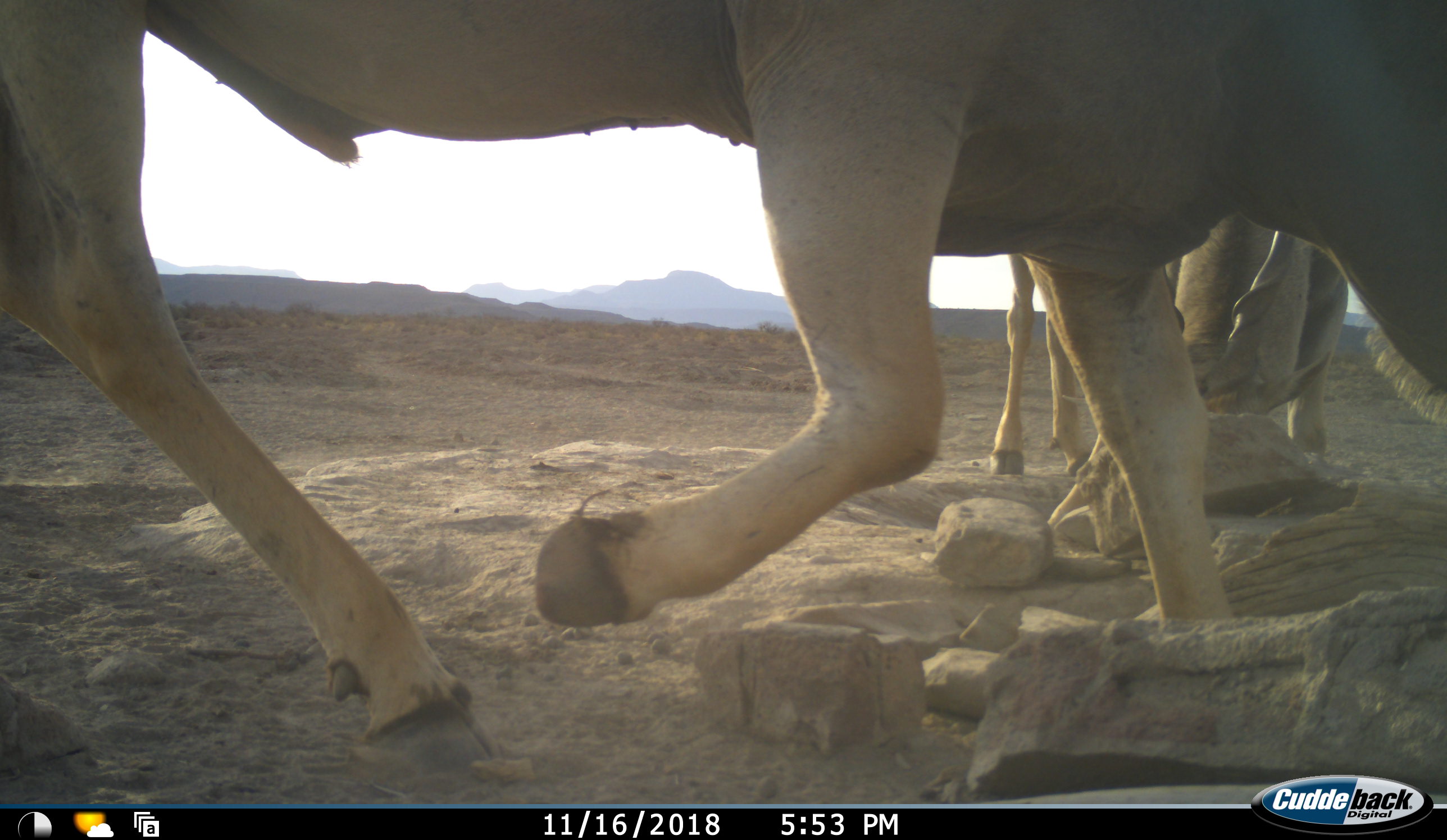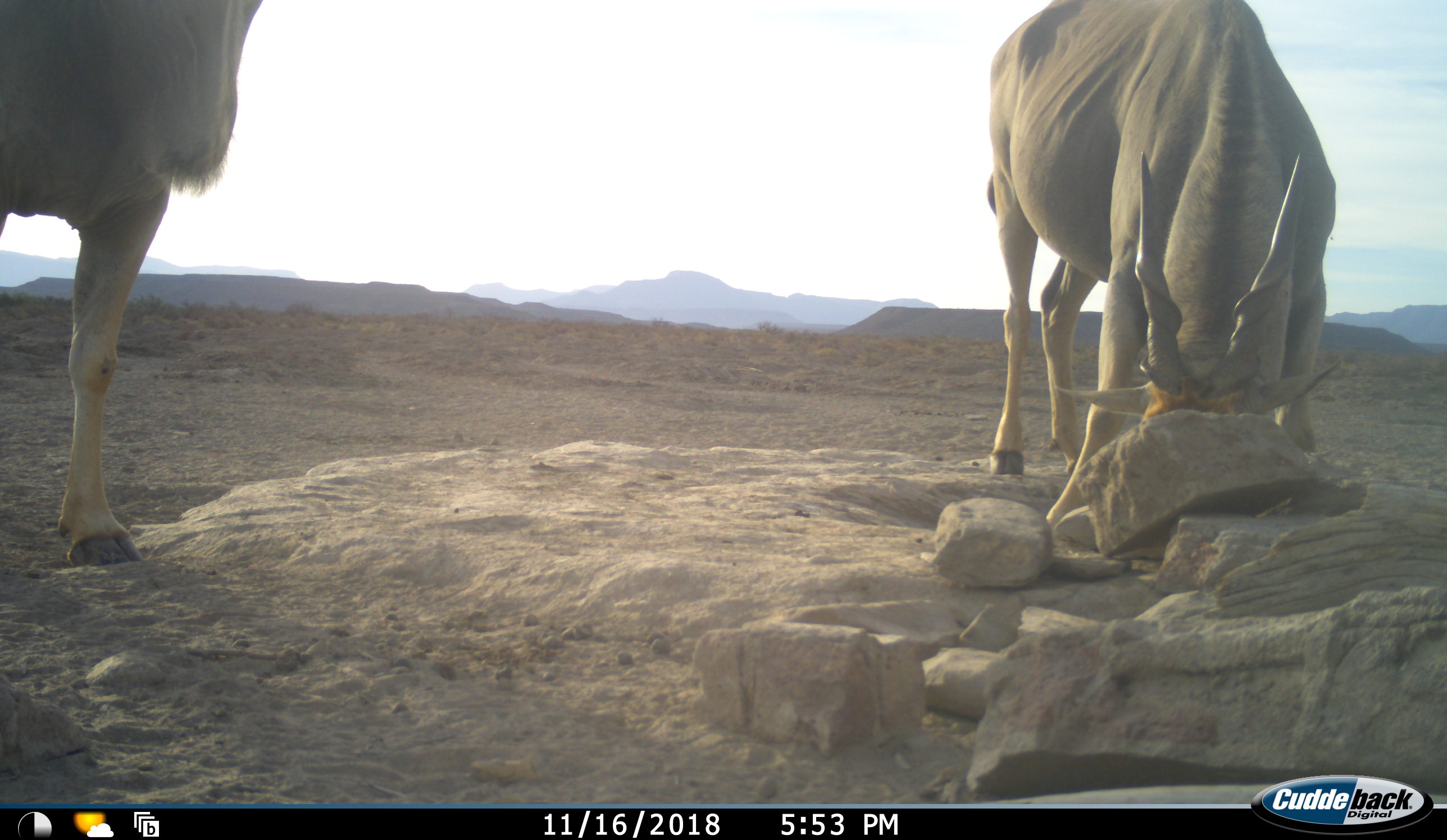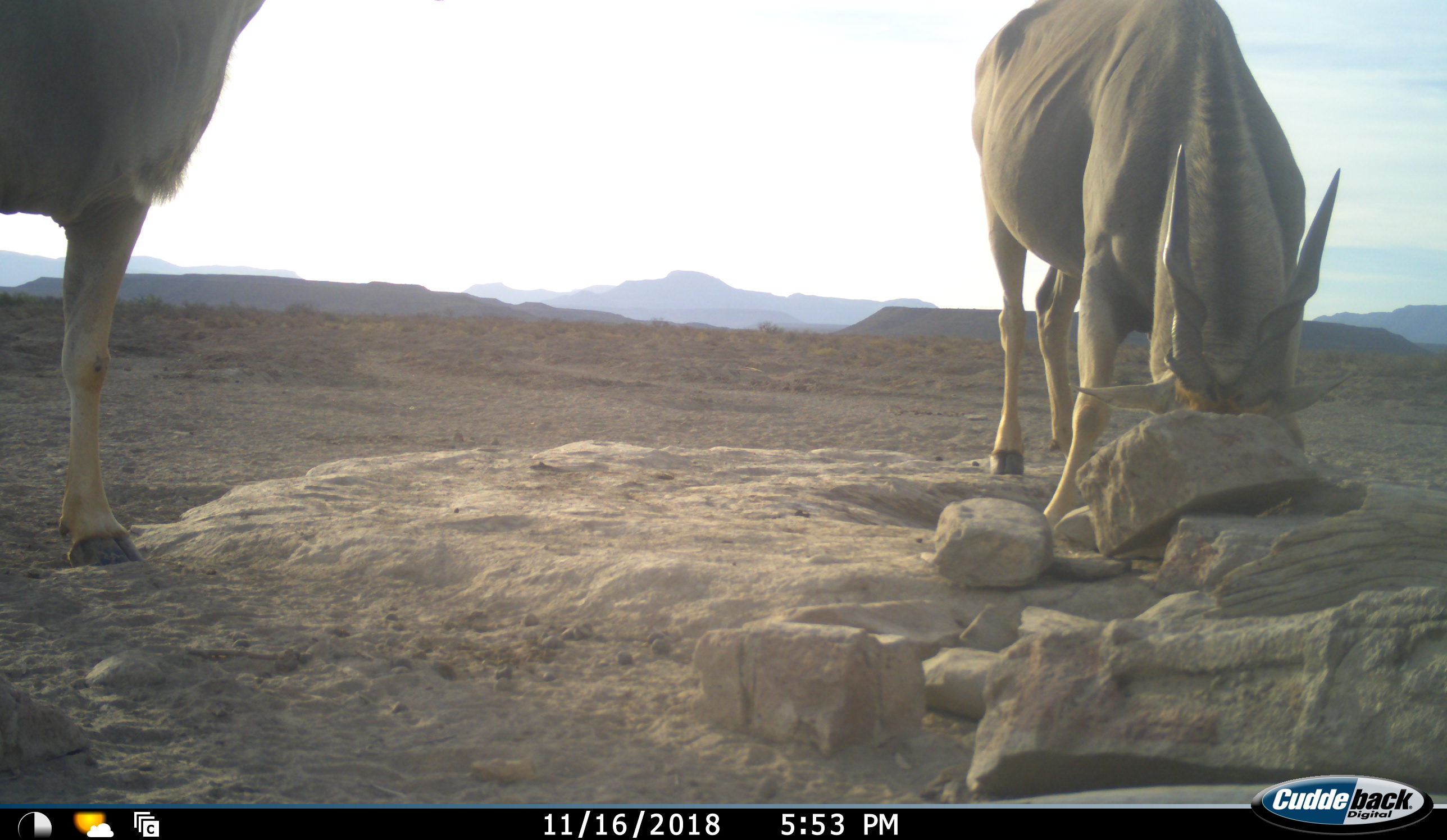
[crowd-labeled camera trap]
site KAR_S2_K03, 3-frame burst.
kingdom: Animalia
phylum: Chordata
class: Mammalia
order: Artiodactyla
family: Bovidae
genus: Tragelaphus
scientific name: Tragelaphus oryx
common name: eland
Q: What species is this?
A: Eland (Tragelaphus oryx).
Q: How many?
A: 2.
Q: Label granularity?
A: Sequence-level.